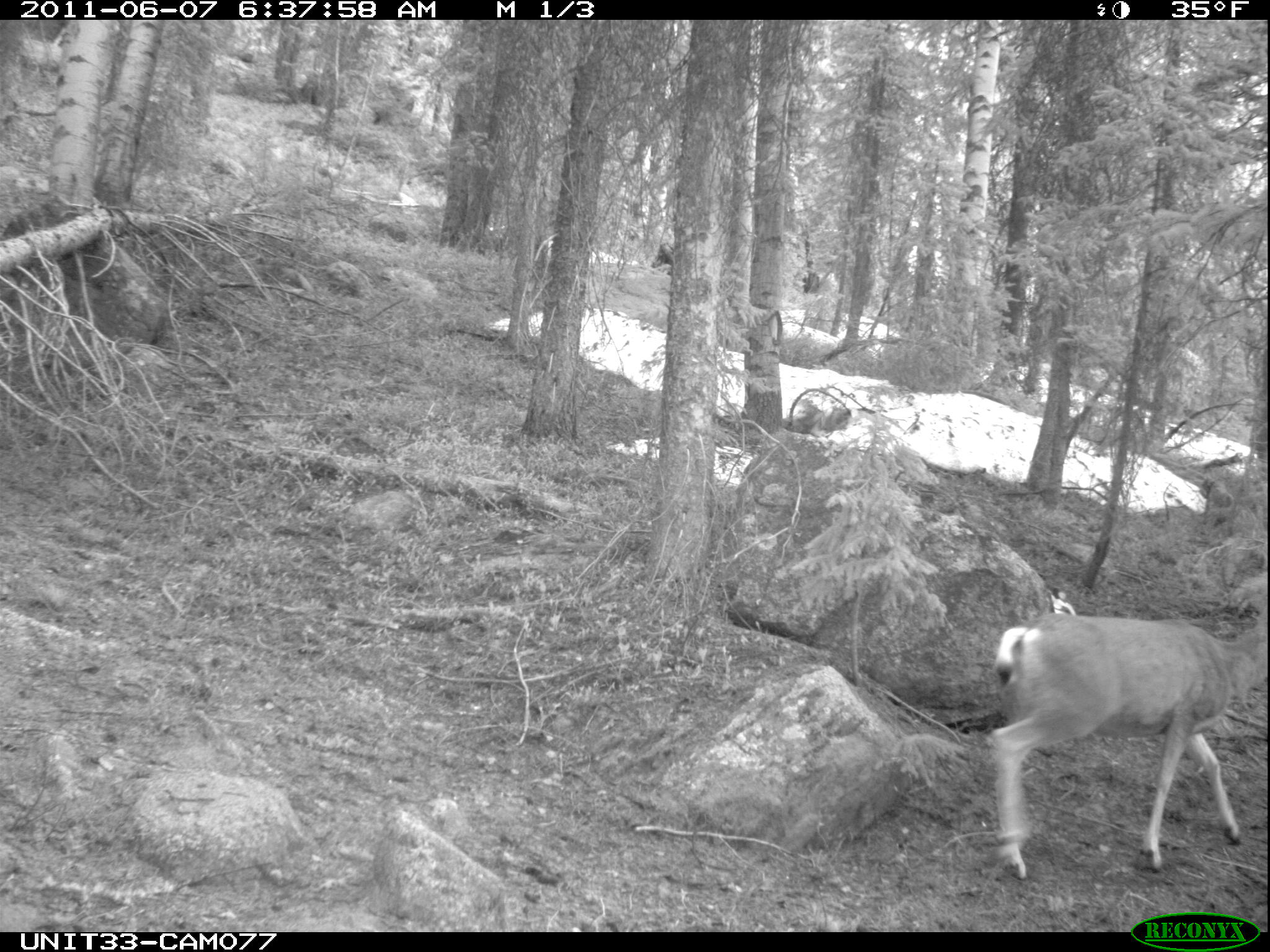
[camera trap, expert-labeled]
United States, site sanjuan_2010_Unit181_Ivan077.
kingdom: Animalia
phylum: Chordata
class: Mammalia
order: Artiodactyla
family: Cervidae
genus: Odocoileus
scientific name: Odocoileus hemionus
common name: mule deer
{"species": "Odocoileus hemionus (mule deer)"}